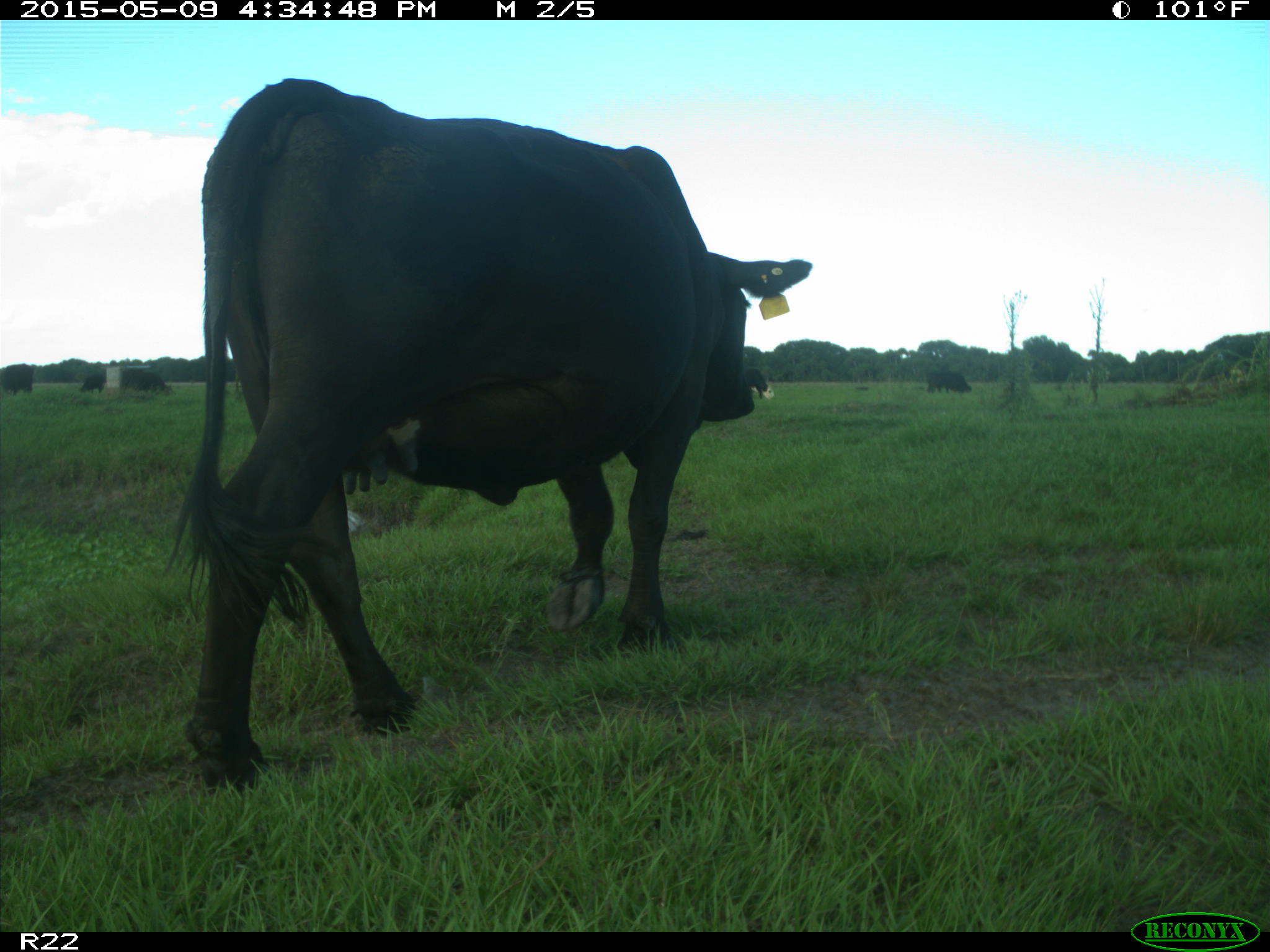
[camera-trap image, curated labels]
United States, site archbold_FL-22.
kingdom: Animalia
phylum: Chordata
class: Mammalia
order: Artiodactyla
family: Bovidae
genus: Bos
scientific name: Bos taurus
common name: domestic cow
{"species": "Bos taurus (domestic cow)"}